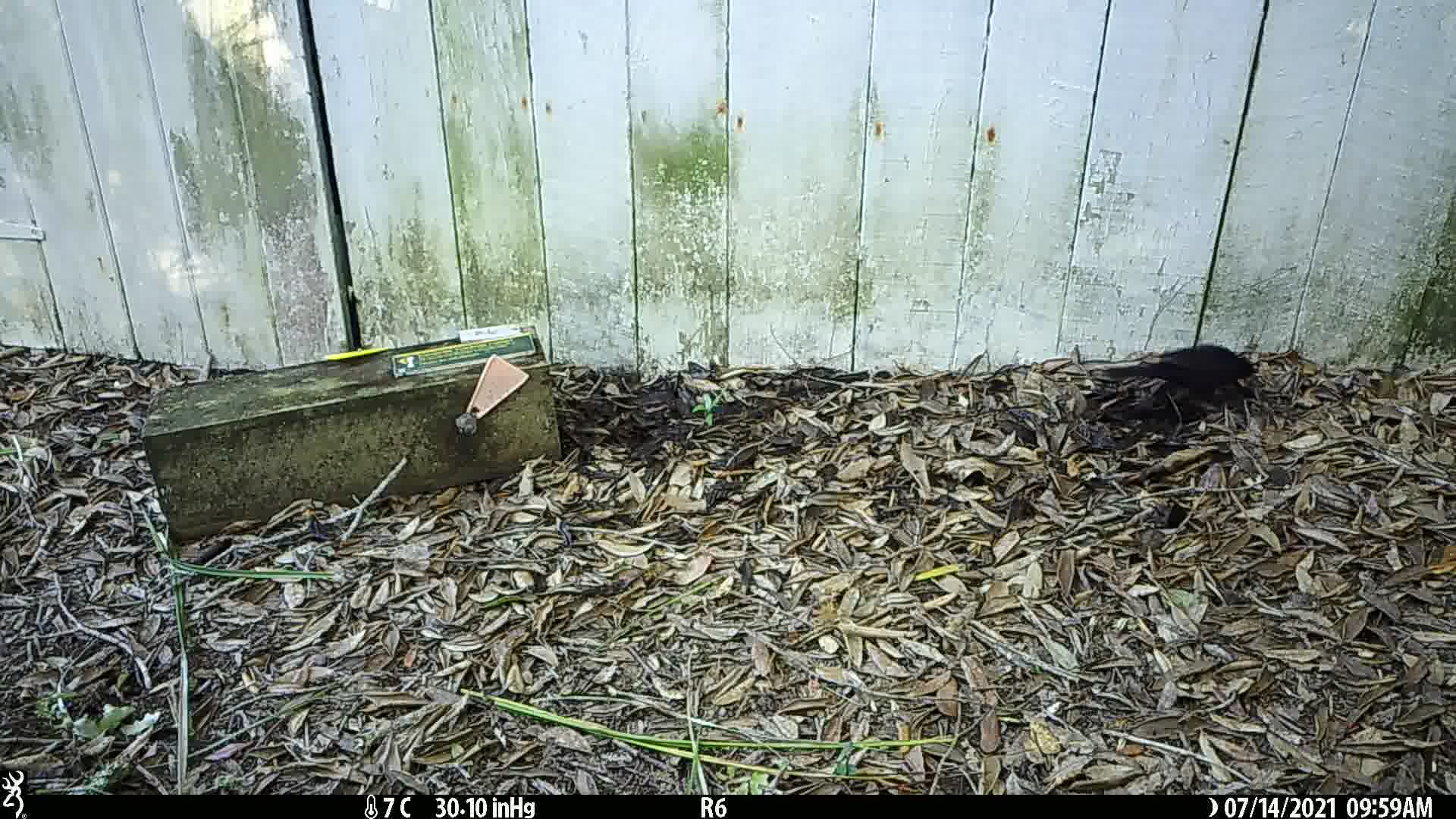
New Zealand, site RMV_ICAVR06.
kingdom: Animalia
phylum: Chordata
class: Aves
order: Passeriformes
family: Turdidae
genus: Turdus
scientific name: Turdus merula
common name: eurasian blackbird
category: blackbird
Blackbird (eurasian blackbird) (Turdus merula).